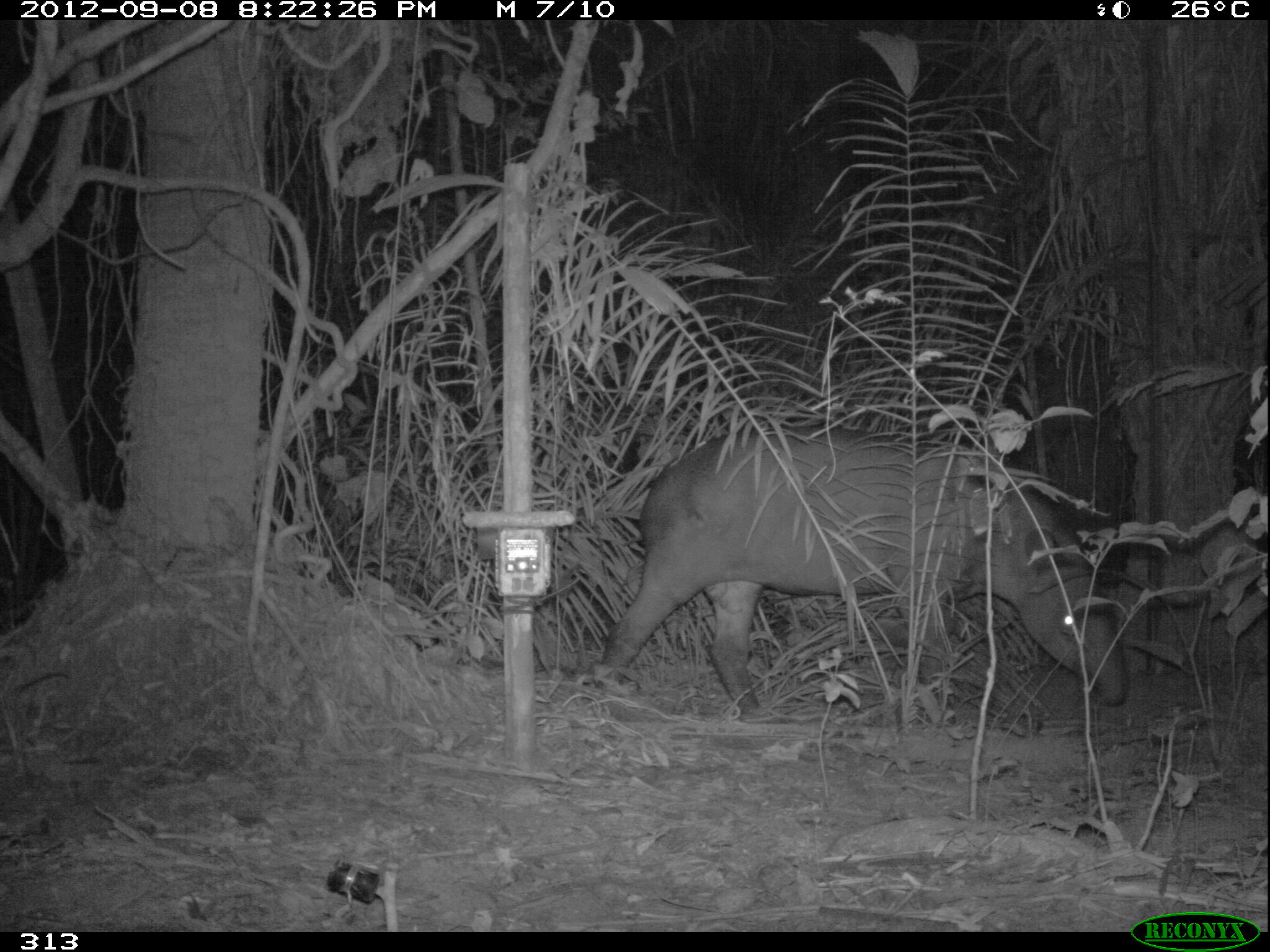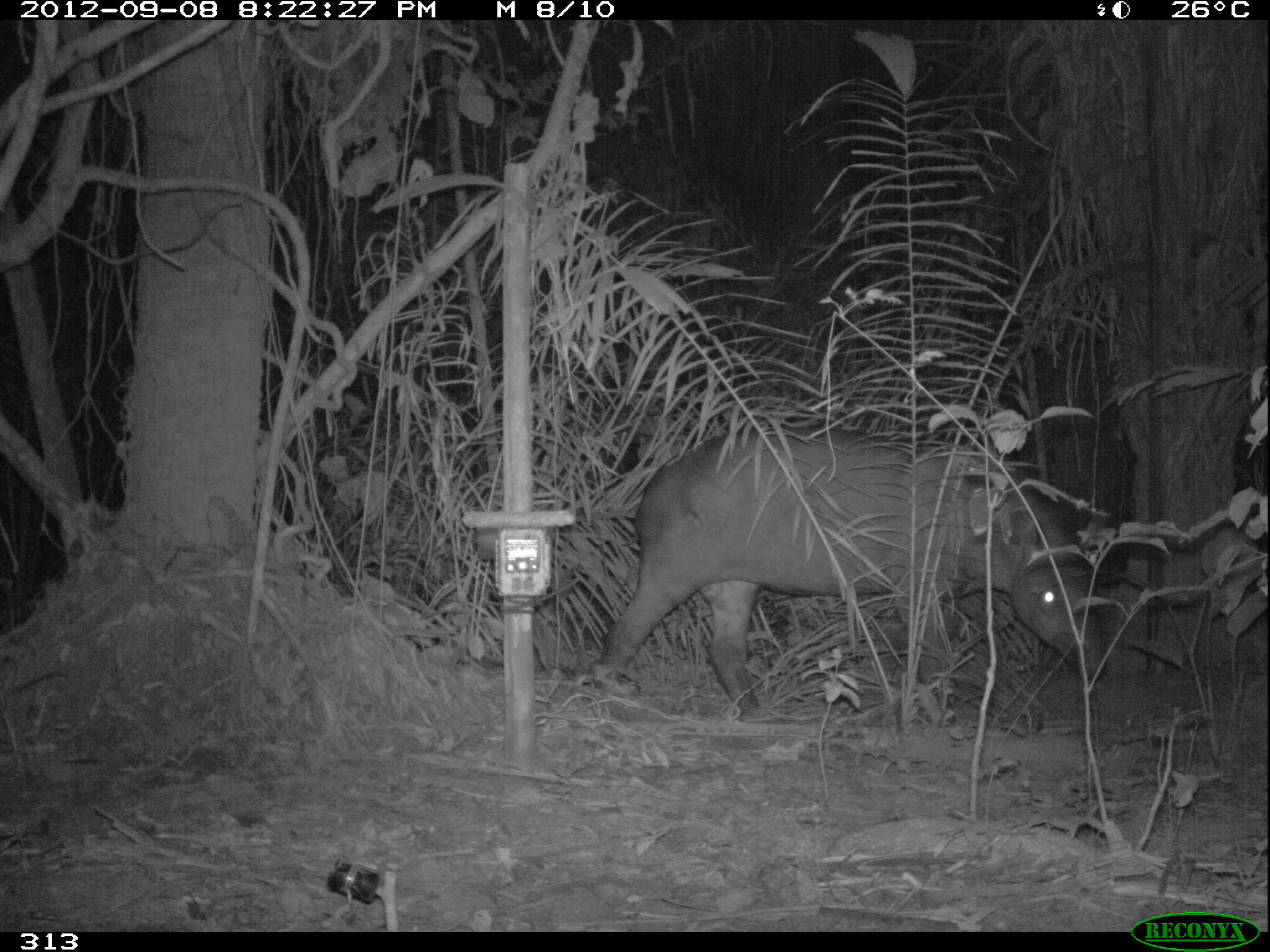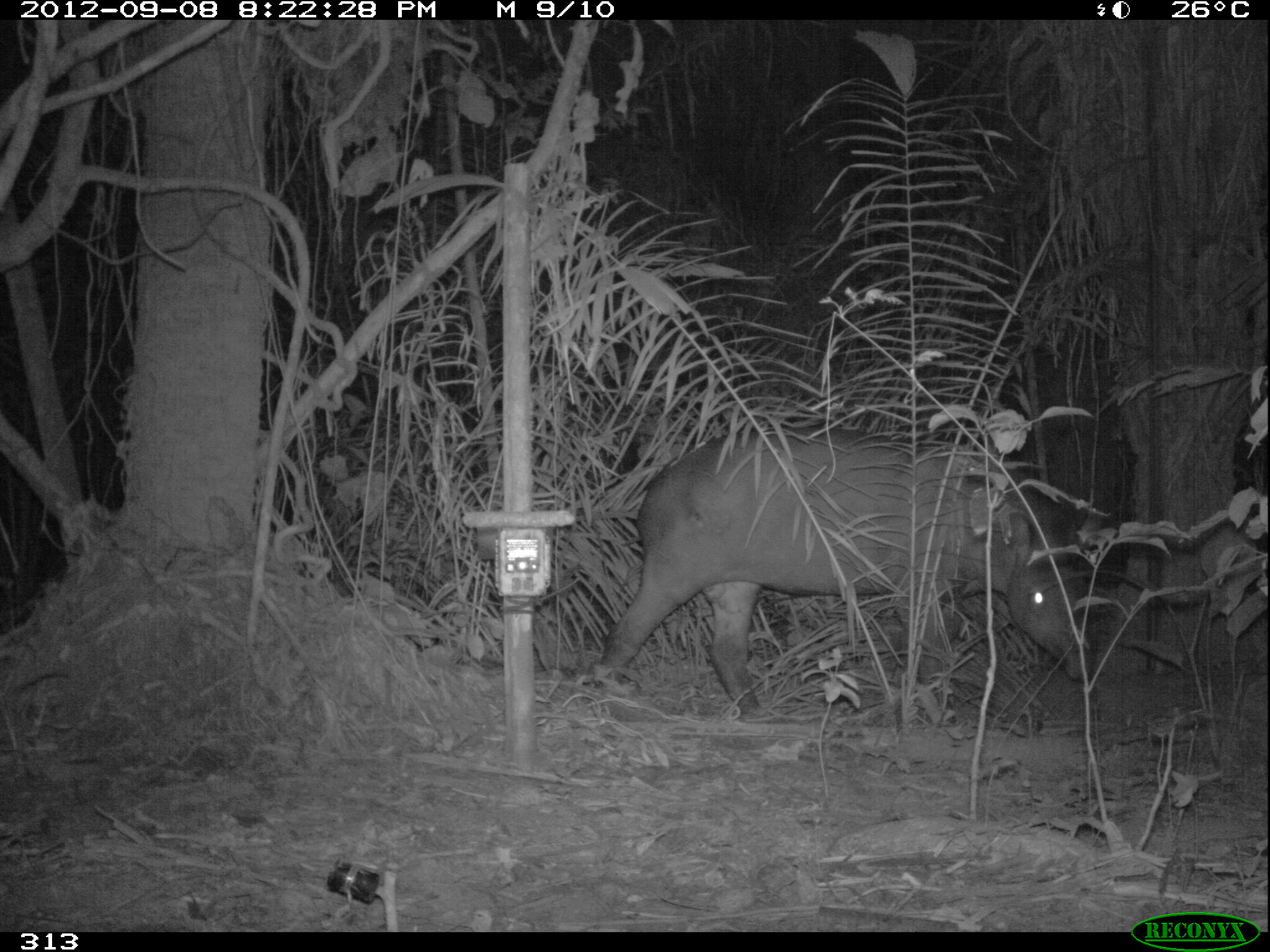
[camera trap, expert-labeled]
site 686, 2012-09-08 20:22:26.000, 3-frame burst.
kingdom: Animalia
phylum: Chordata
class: Mammalia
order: Perissodactyla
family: Tapiridae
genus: Tapirus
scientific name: Tapirus terrestris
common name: south american tapir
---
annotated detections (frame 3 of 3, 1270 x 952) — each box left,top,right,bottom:
tapirus terrestris: 591,423,1091,719